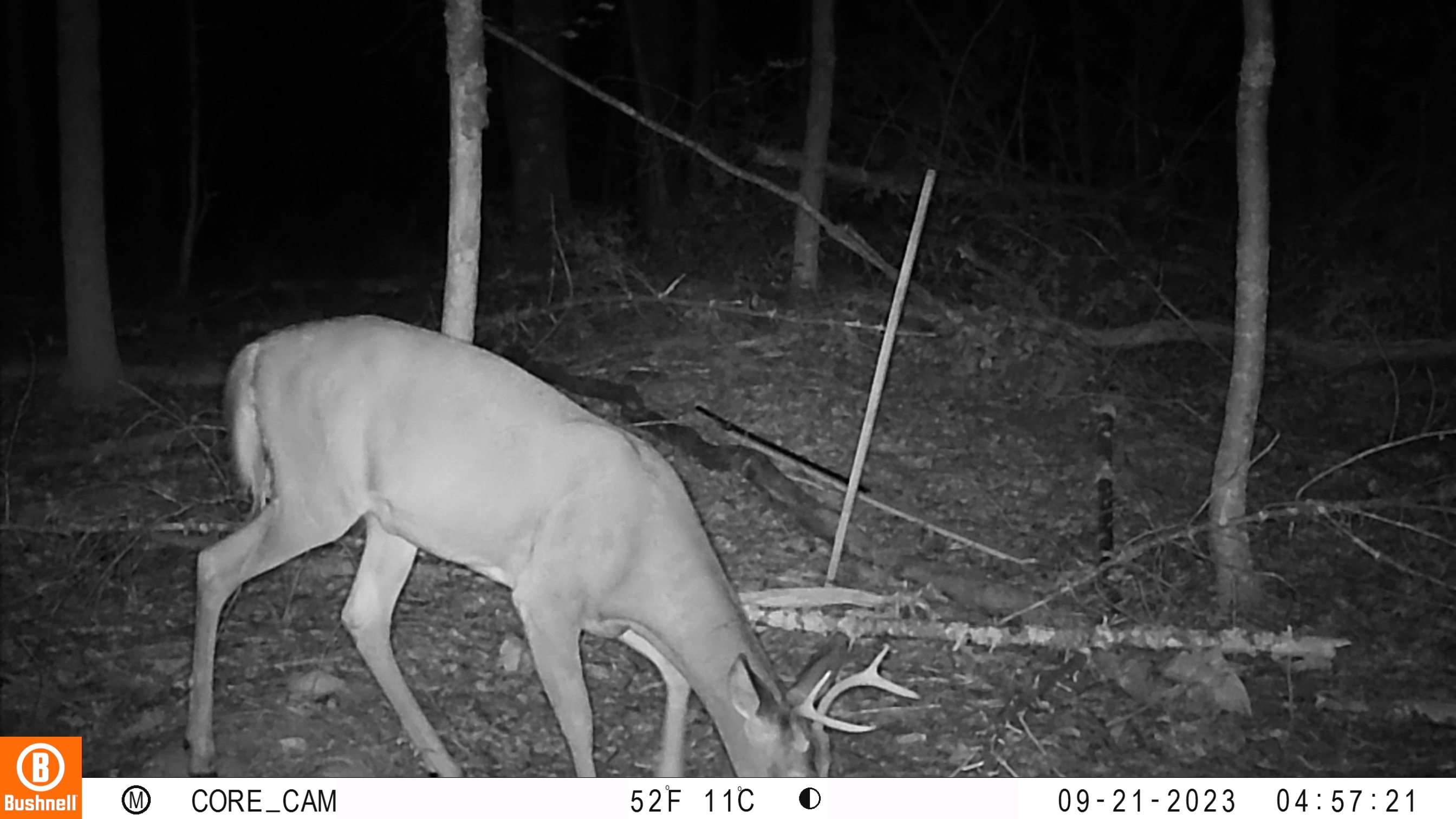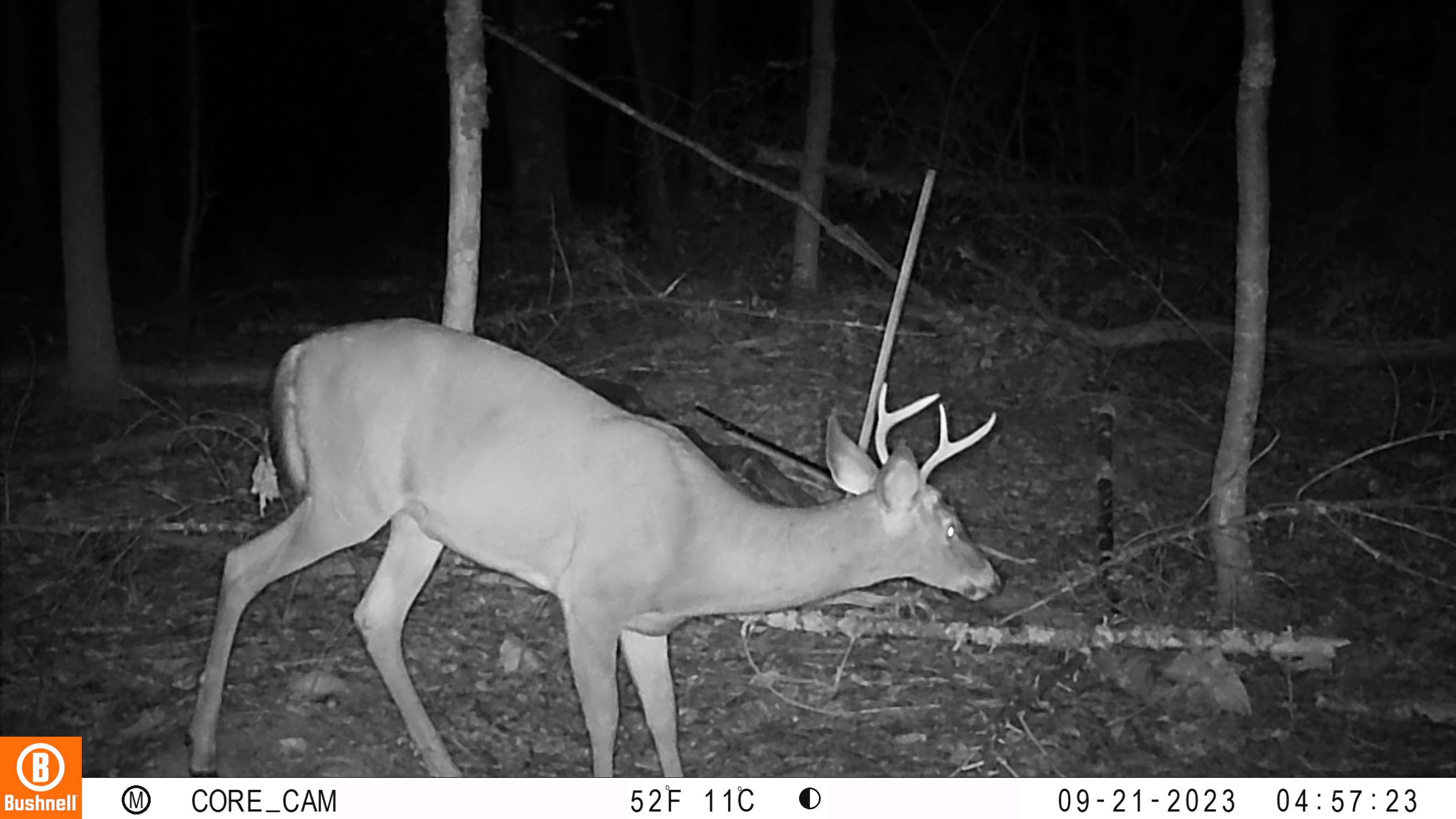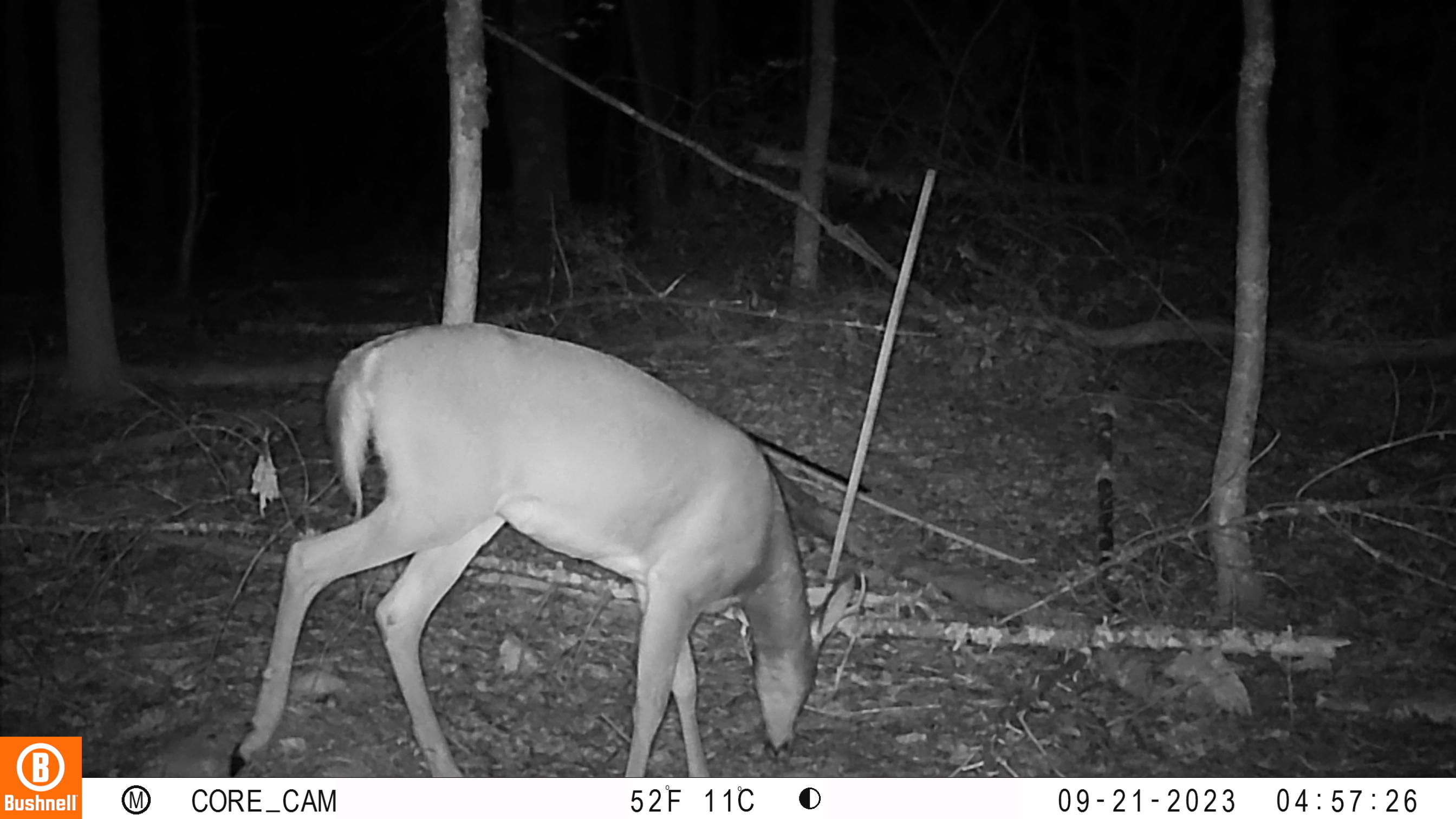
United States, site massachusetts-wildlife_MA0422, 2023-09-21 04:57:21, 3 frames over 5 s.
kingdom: Animalia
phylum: Chordata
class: Mammalia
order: Artiodactyla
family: Cervidae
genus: Odocoileus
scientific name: Odocoileus virginianus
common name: white-tailed deer